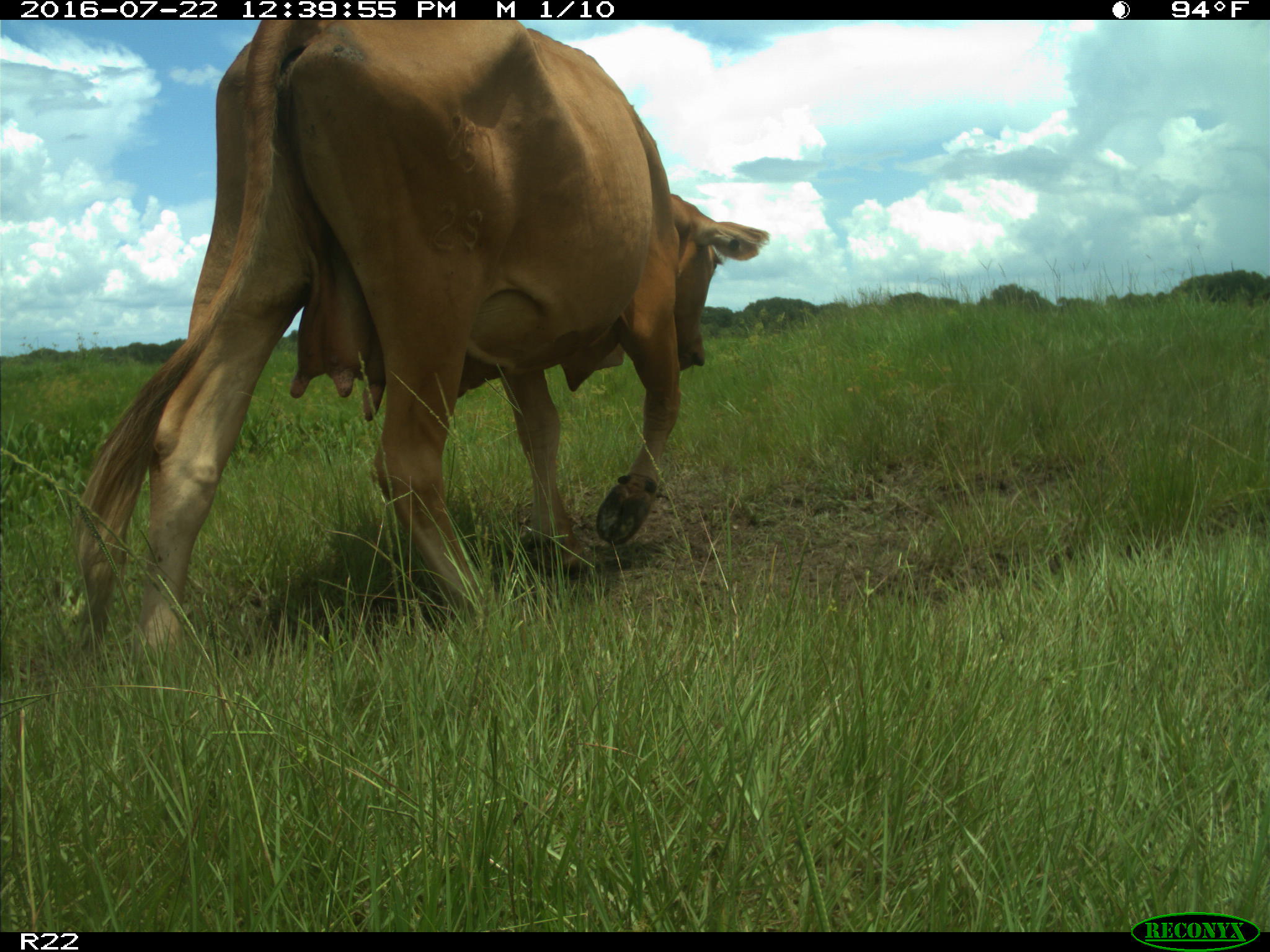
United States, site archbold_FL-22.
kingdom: Animalia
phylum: Chordata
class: Mammalia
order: Artiodactyla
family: Bovidae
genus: Bos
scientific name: Bos taurus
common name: domestic cow